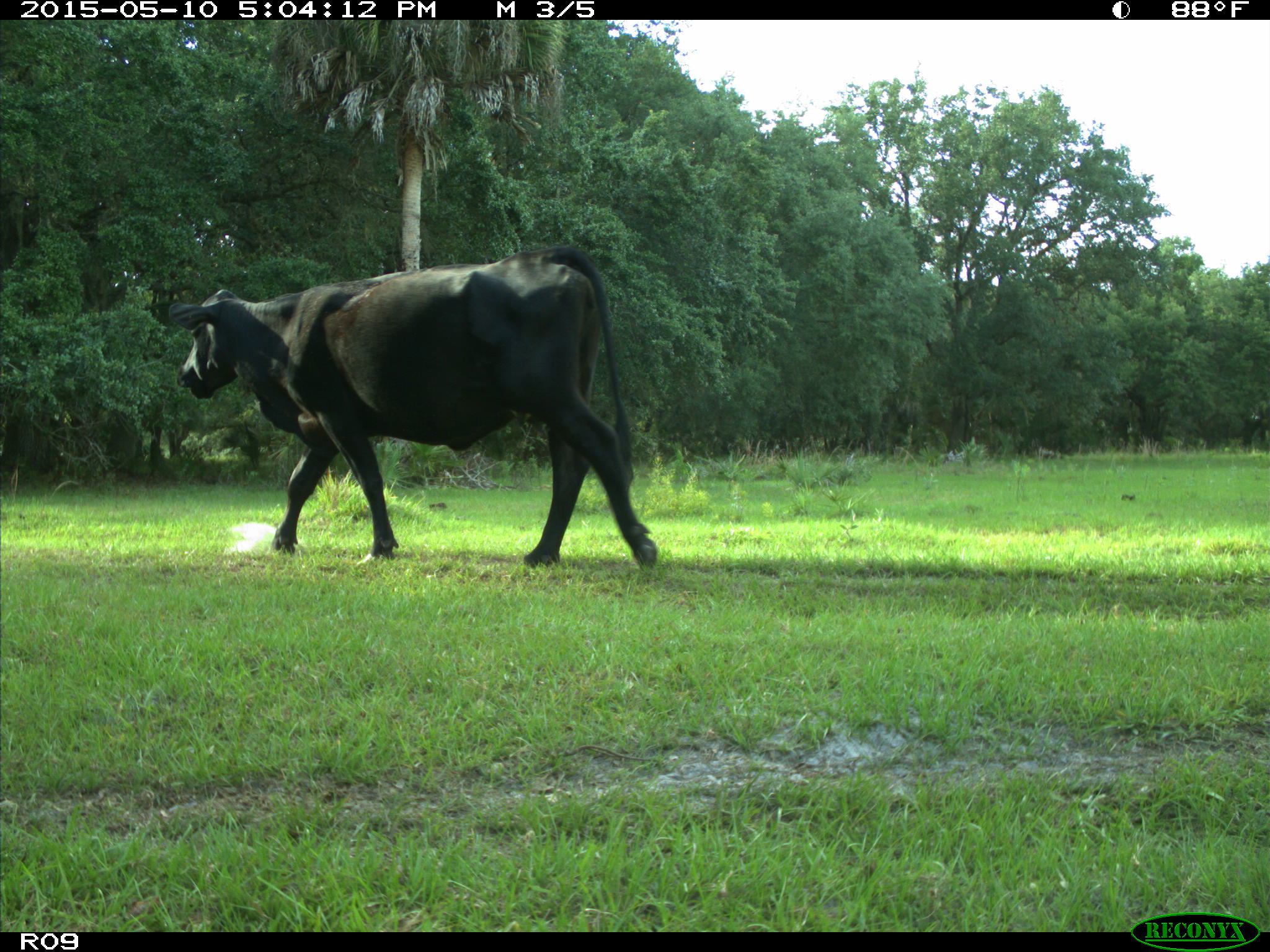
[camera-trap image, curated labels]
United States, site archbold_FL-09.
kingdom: Animalia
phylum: Chordata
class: Mammalia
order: Artiodactyla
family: Bovidae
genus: Bos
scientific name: Bos taurus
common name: domestic cow